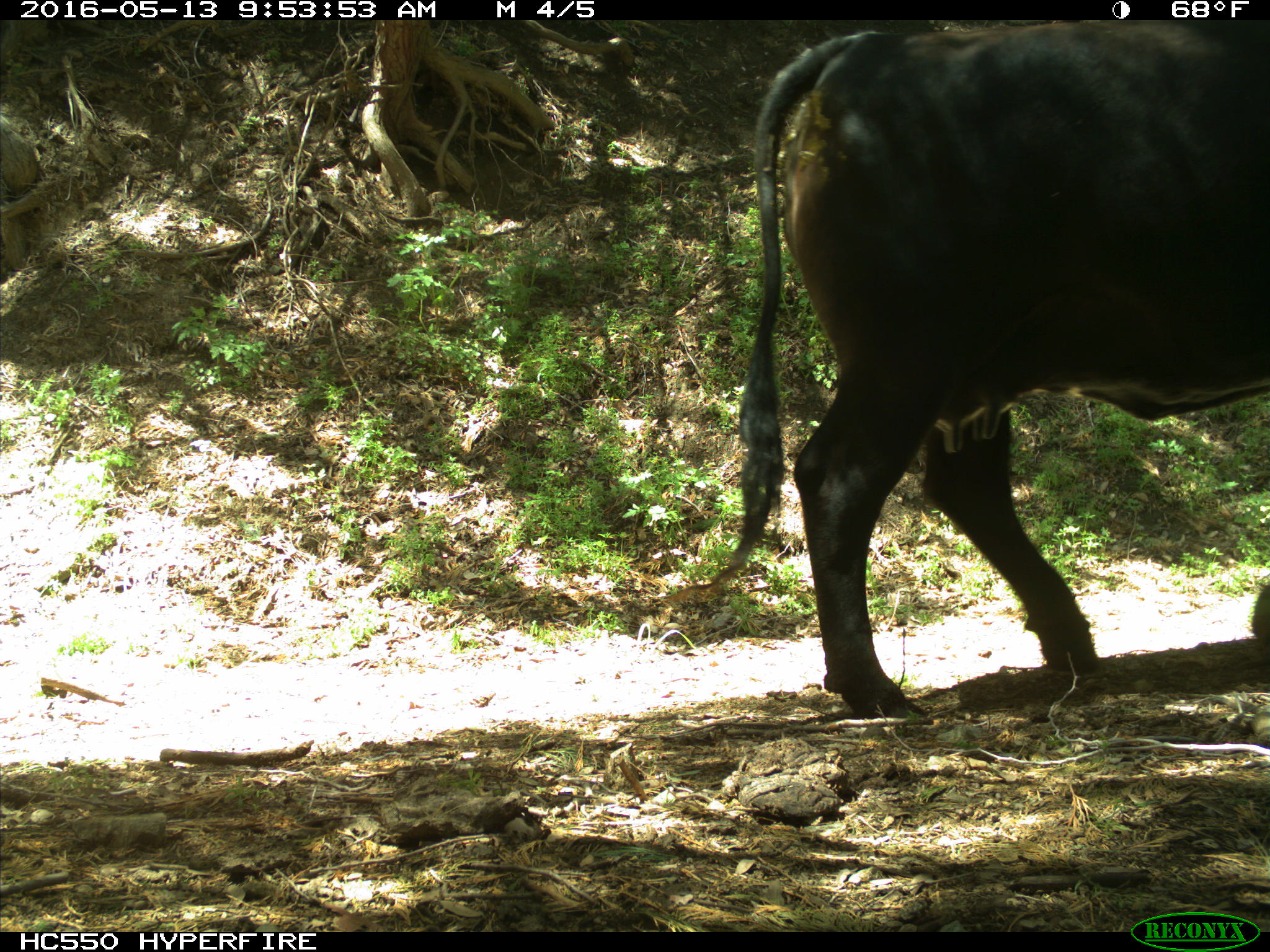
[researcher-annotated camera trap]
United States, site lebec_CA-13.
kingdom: Animalia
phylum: Chordata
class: Mammalia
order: Artiodactyla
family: Bovidae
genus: Bos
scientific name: Bos taurus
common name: domestic cow